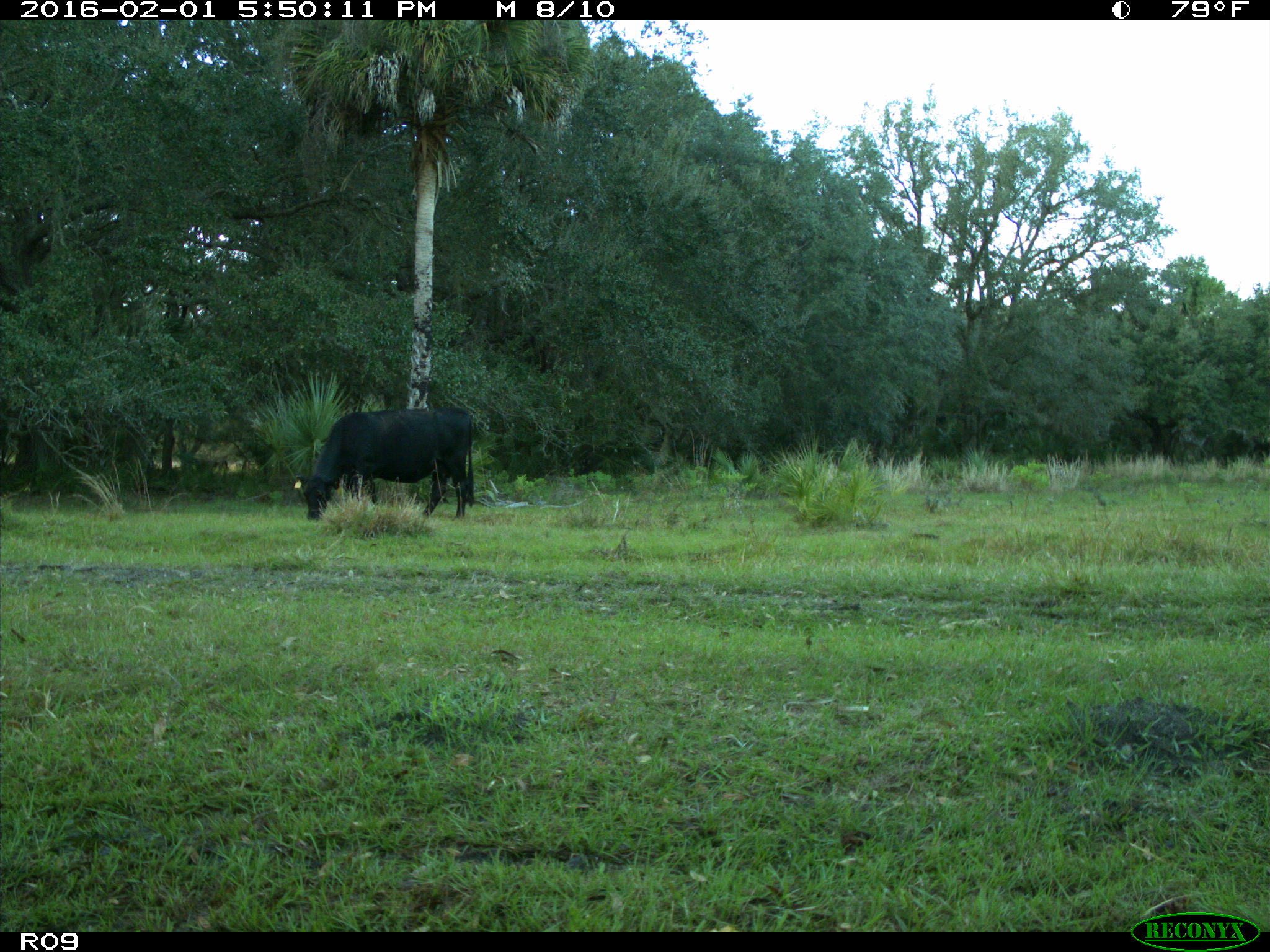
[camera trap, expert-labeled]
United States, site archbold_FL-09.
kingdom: Animalia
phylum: Chordata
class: Mammalia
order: Artiodactyla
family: Bovidae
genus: Bos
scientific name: Bos taurus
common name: domestic cow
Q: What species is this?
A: Bos taurus (domestic cow).